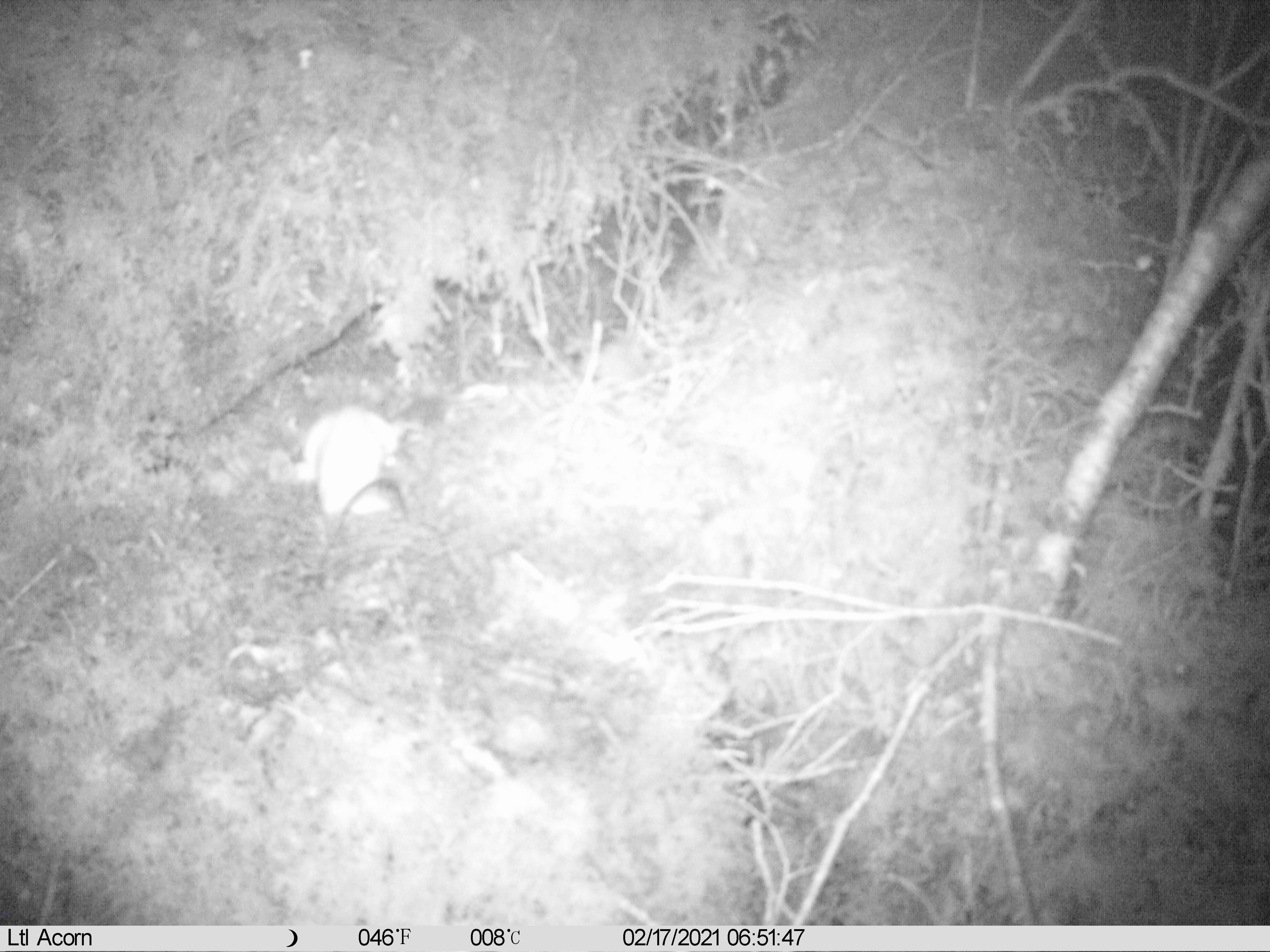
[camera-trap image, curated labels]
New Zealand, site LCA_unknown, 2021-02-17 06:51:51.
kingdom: Animalia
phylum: Chordata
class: Mammalia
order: Carnivora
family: Mustelidae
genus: Mustela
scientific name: Mustela erminea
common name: stoat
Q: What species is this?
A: Stoat (Mustela erminea).